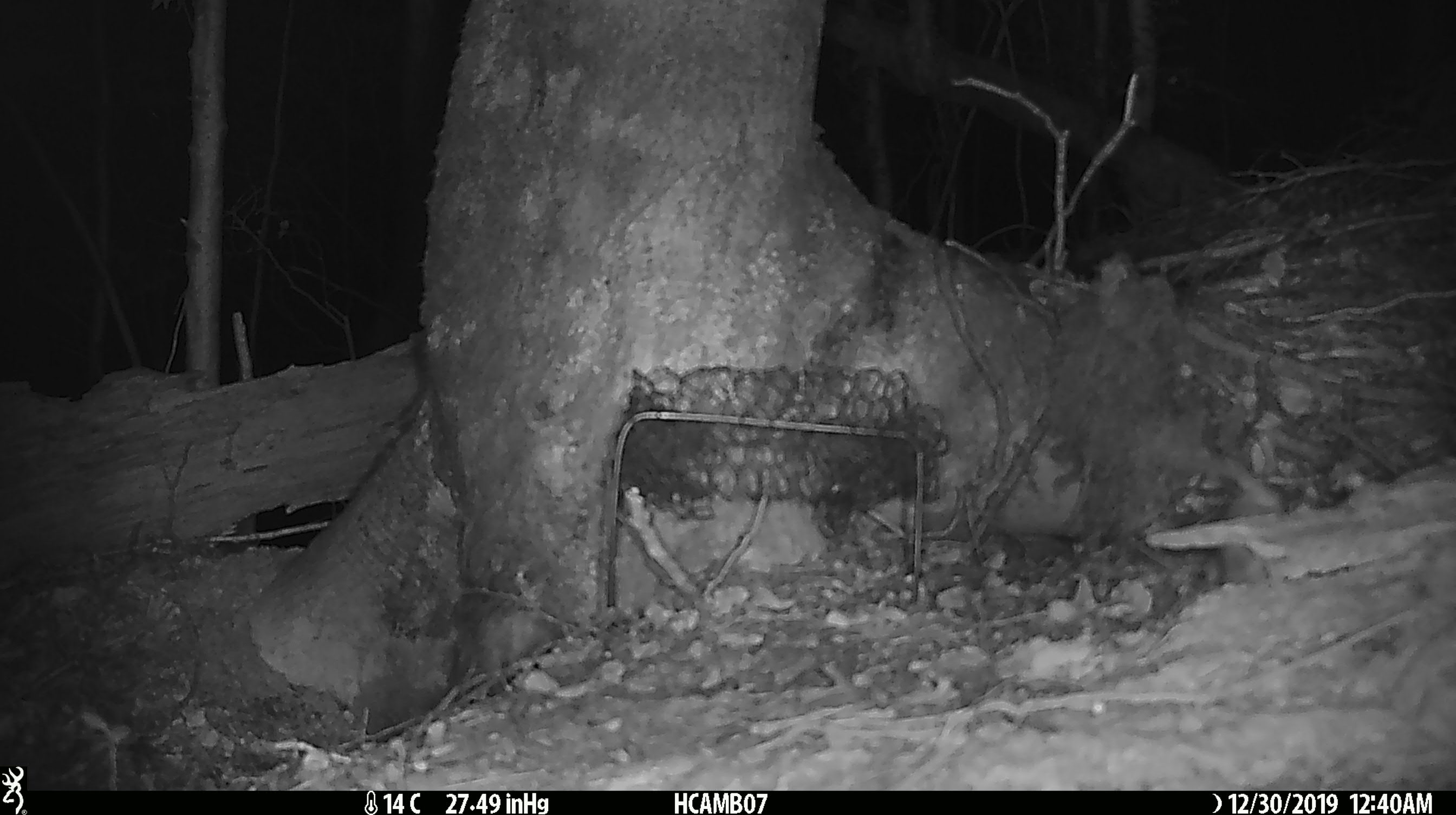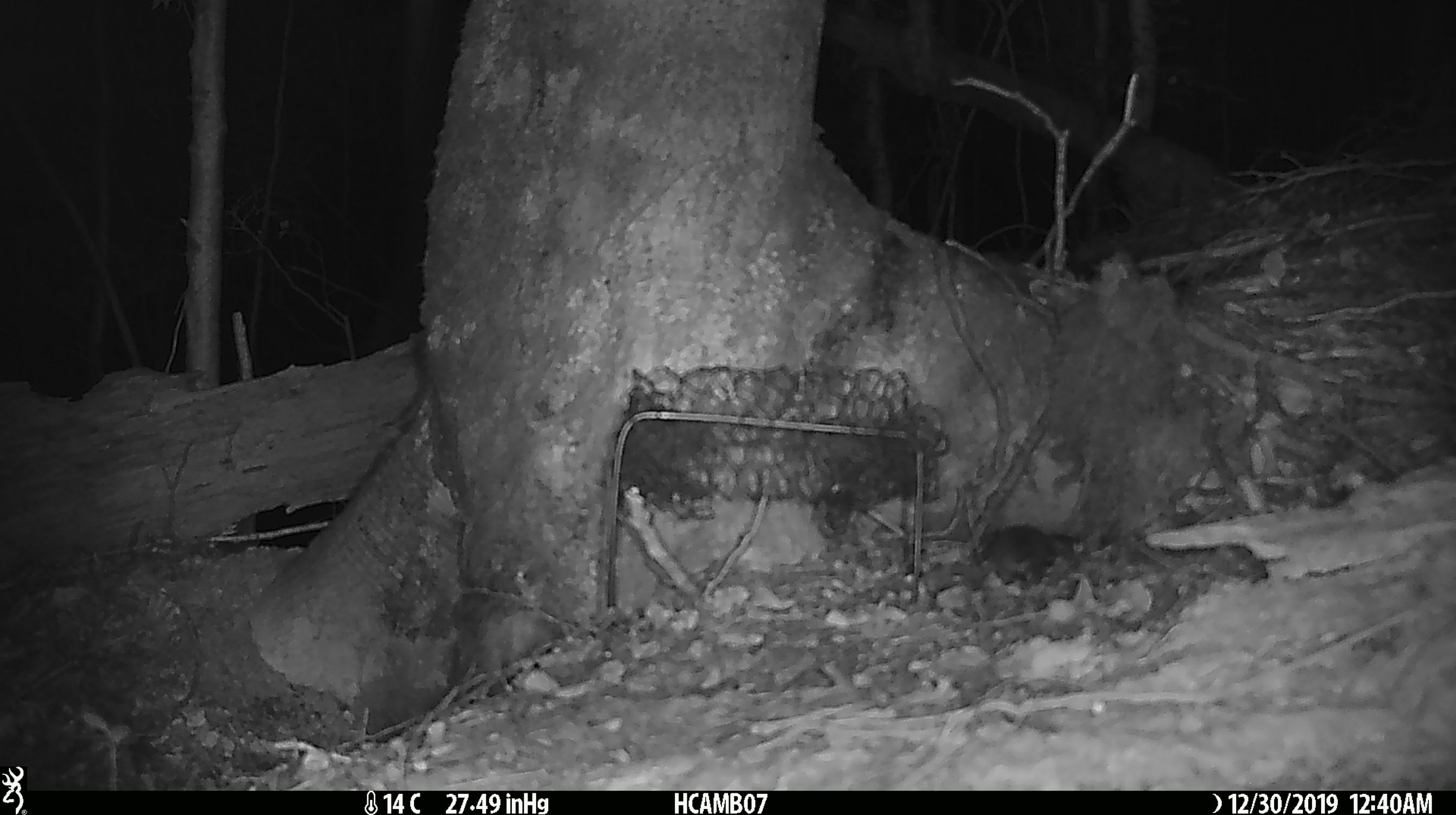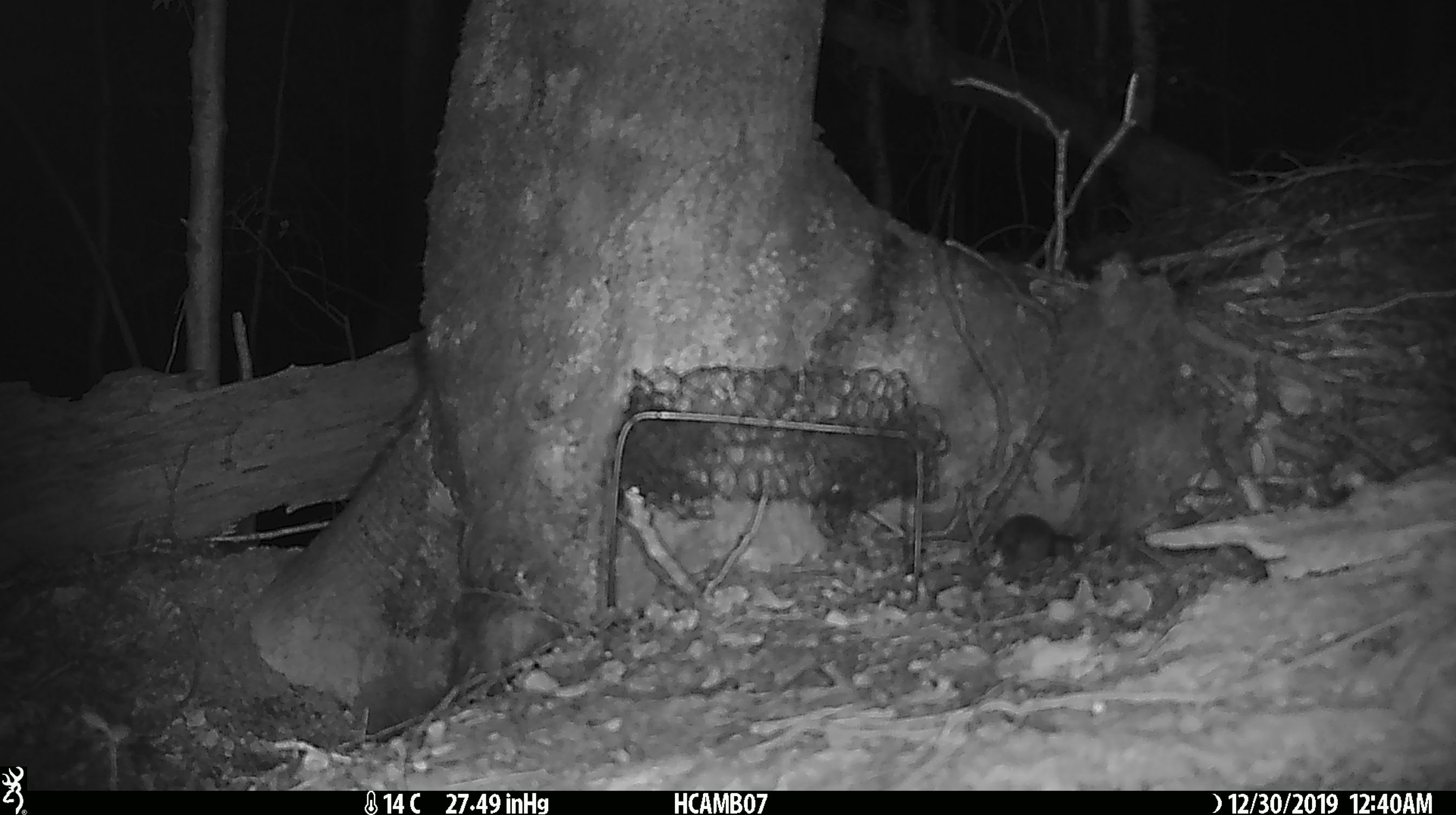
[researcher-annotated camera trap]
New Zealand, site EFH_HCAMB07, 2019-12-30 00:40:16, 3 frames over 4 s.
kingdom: Animalia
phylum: Chordata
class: Mammalia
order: Rodentia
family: Muridae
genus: Mus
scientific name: Mus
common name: mouse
Mouse (Mus).